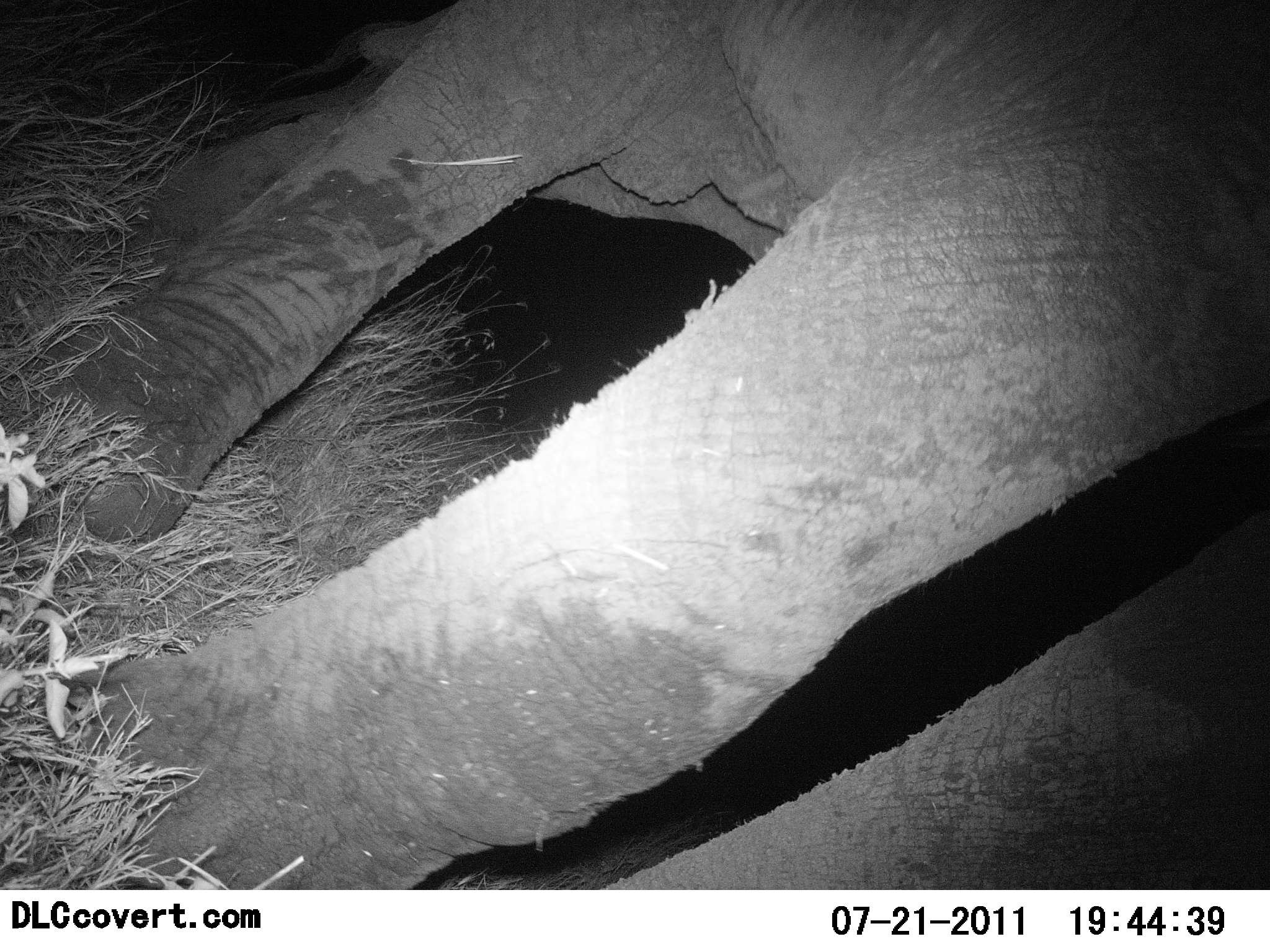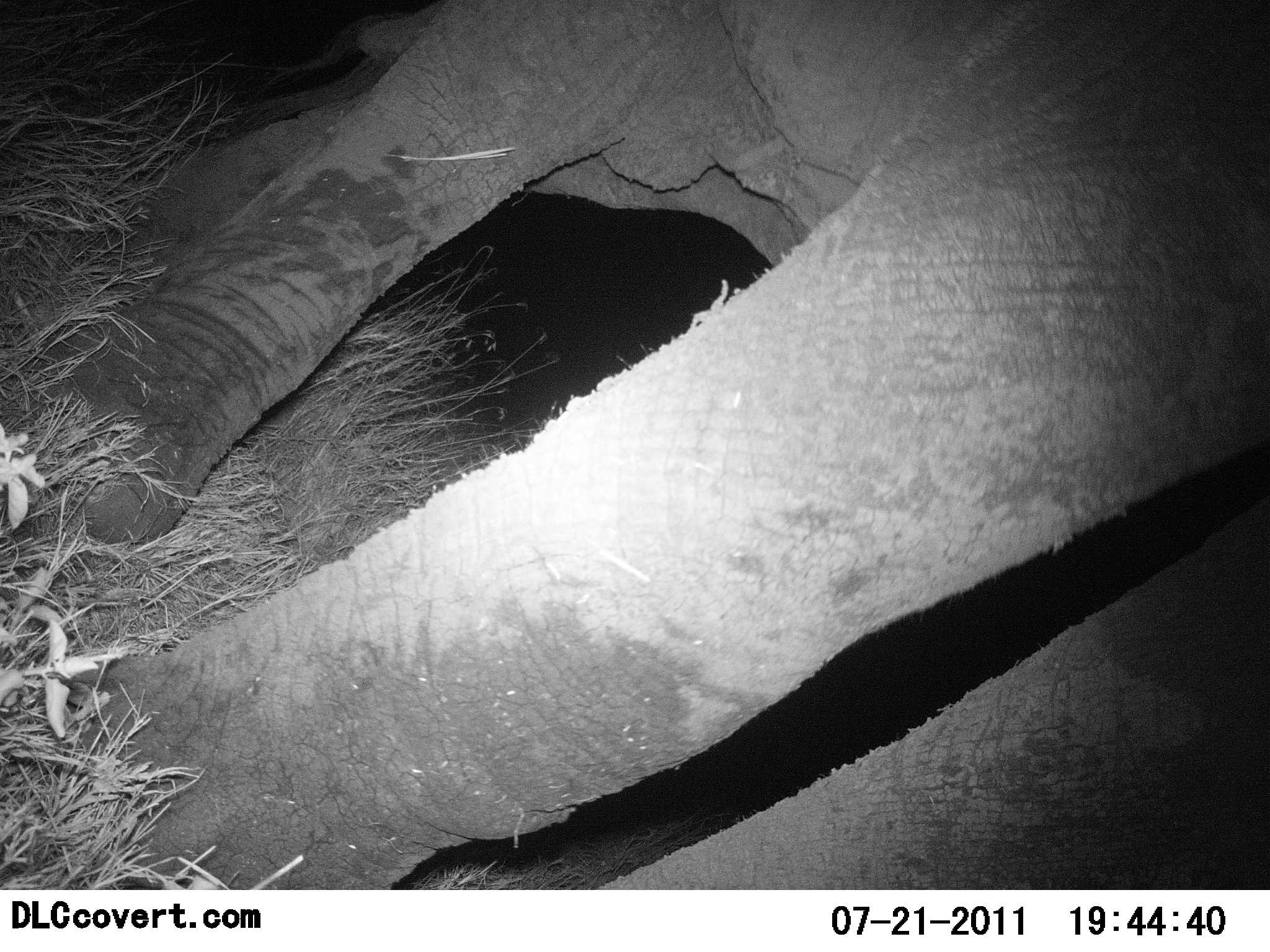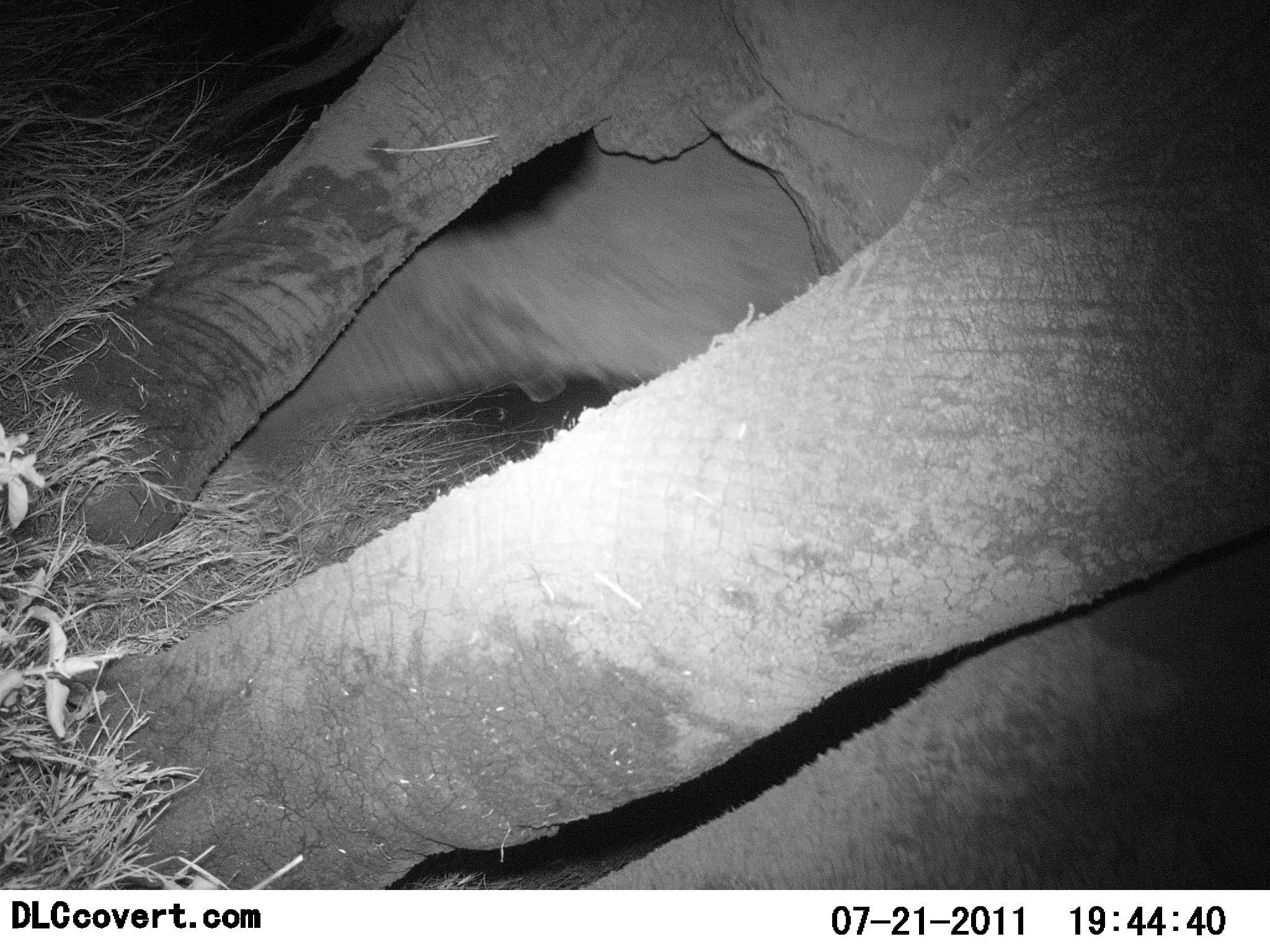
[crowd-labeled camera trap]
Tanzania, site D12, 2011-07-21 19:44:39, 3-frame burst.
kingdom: Animalia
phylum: Chordata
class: Mammalia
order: Proboscidea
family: Elephantidae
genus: Loxodonta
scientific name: Loxodonta africana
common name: african bush elephant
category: elephant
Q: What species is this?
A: Elephant (african bush elephant) (Loxodonta africana).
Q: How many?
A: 1.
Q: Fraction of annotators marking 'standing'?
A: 33%.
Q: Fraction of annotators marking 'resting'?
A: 8%.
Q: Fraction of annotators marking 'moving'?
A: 58%.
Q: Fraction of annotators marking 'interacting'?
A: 0%.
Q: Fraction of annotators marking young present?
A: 0%.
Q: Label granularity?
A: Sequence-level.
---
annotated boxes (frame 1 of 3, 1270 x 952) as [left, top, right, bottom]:
animal: [1, 1, 1270, 891]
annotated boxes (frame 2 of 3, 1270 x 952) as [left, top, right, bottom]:
animal: [1, 1, 1270, 889]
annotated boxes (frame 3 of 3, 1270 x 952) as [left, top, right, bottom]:
animal: [0, 1, 1270, 891]